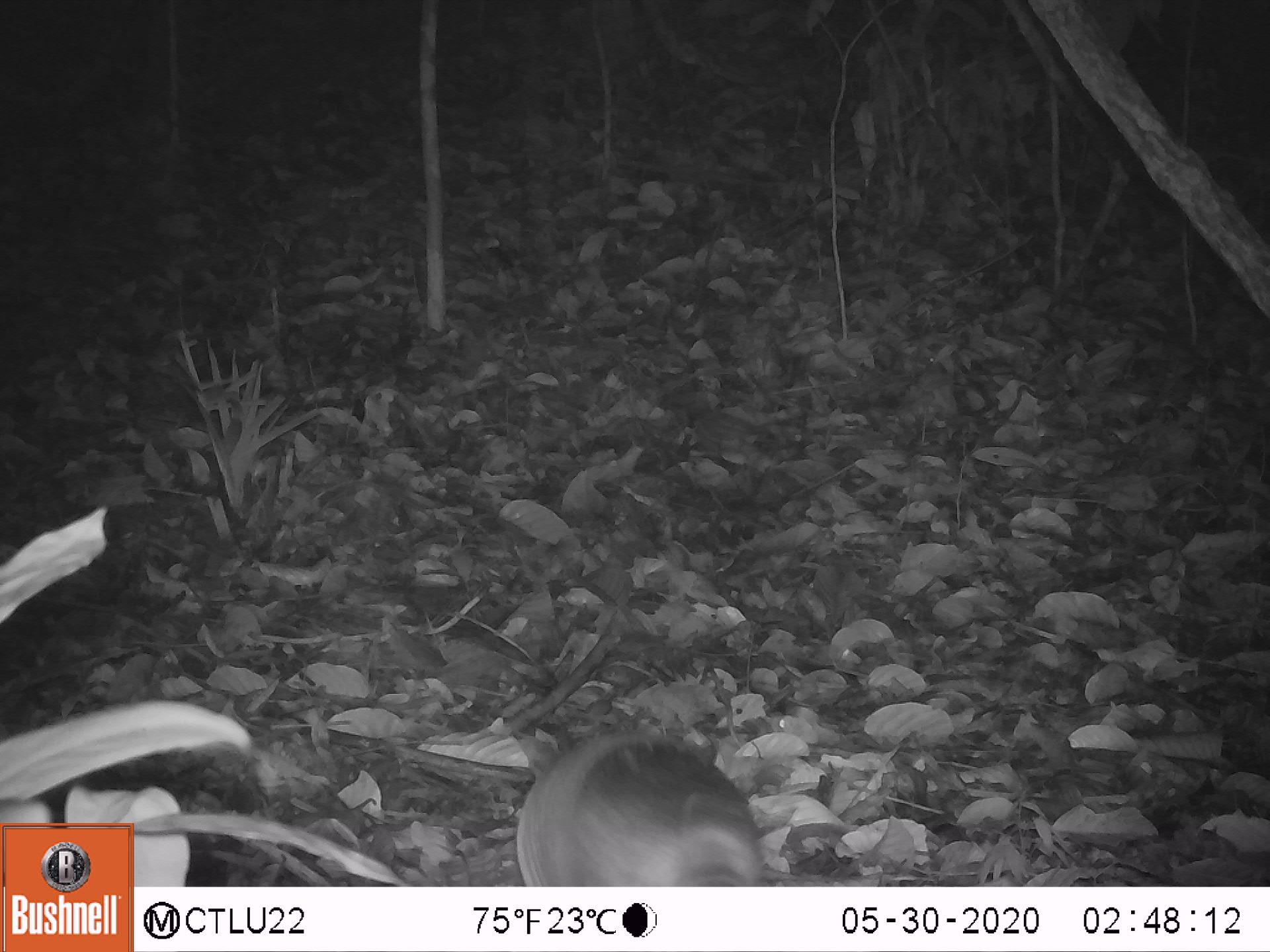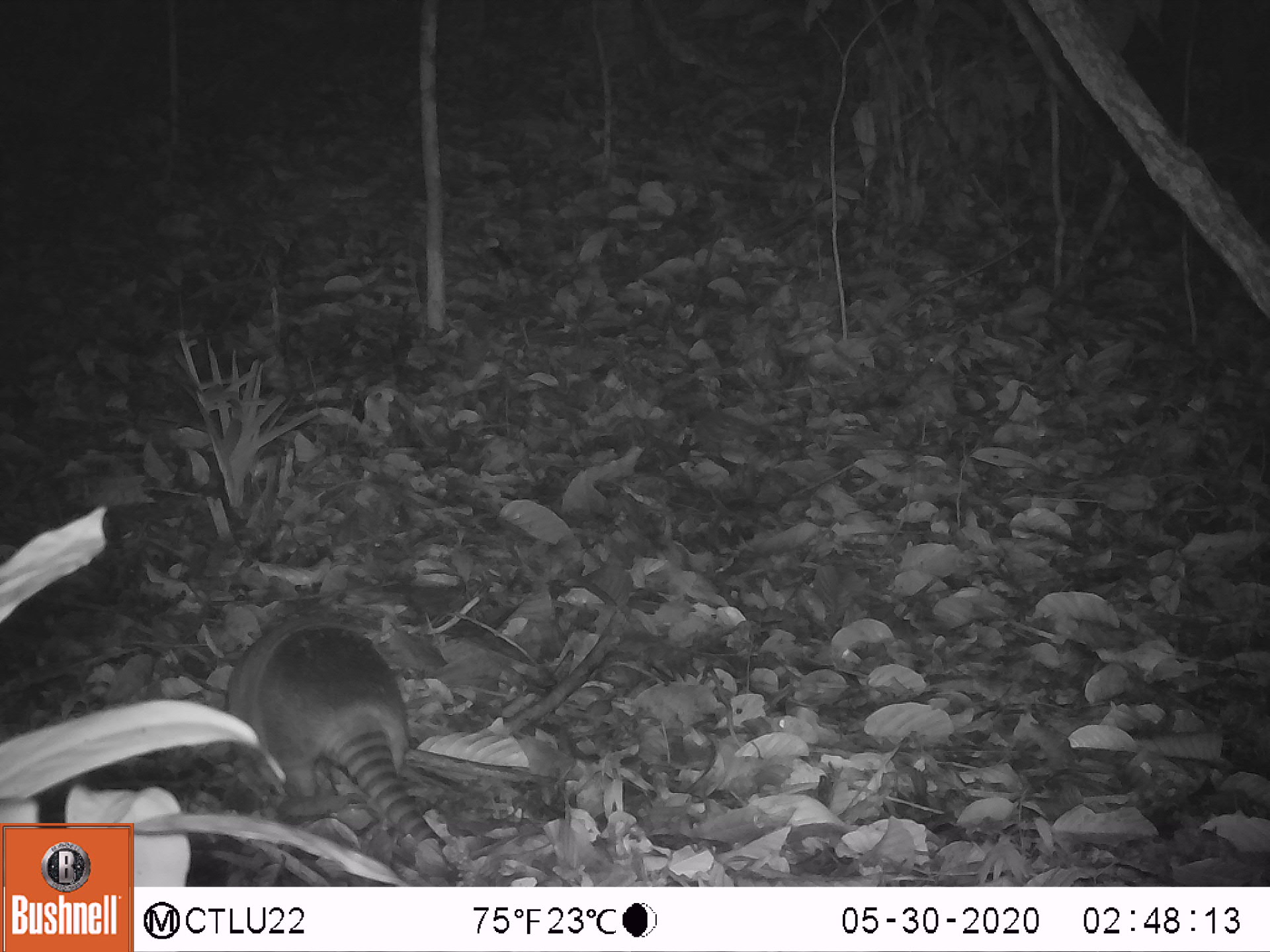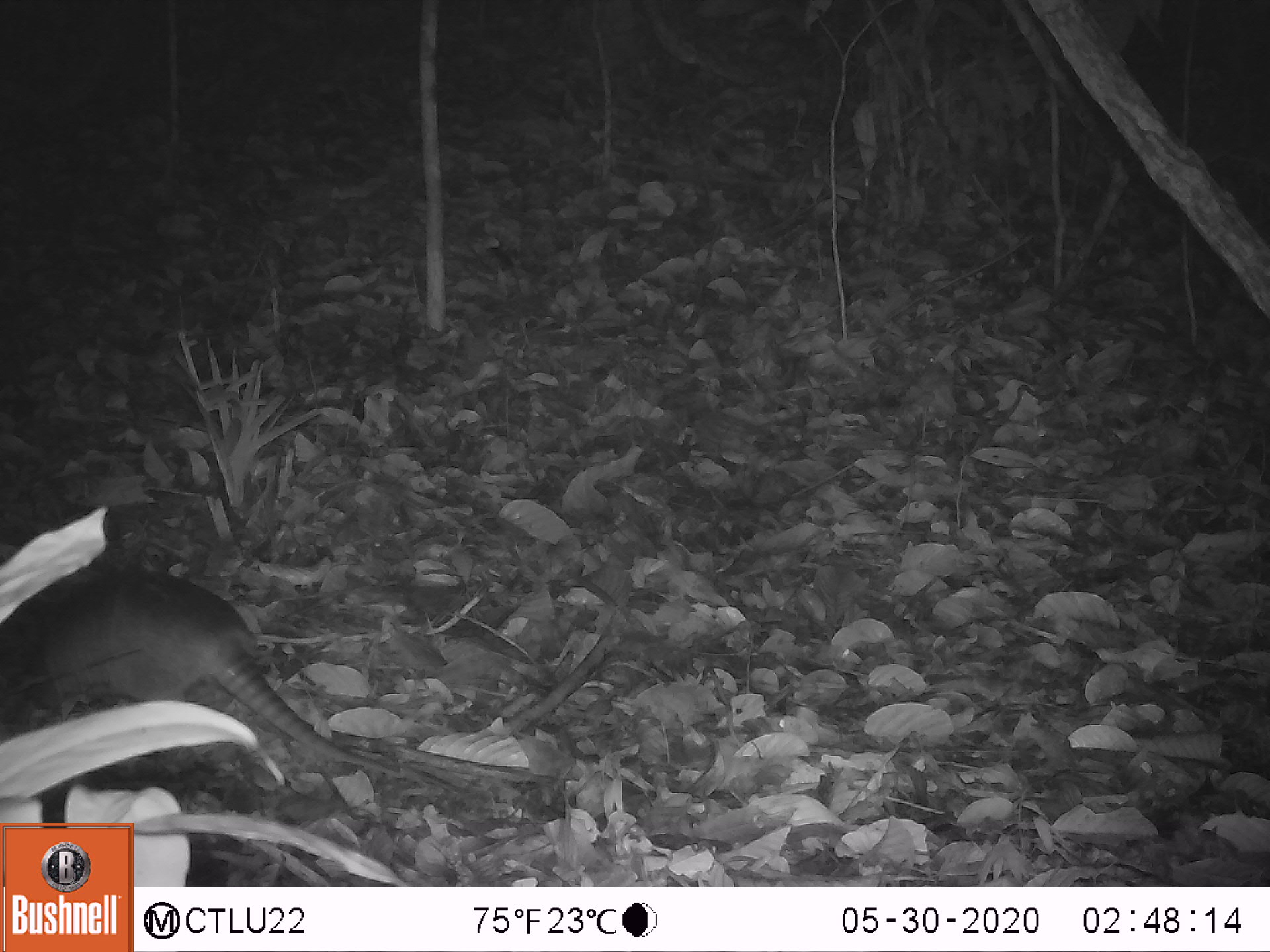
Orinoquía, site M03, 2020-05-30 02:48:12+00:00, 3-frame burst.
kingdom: Animalia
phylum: Chordata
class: Mammalia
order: Cingulata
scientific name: Cingulata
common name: armadillo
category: unknown armadillo